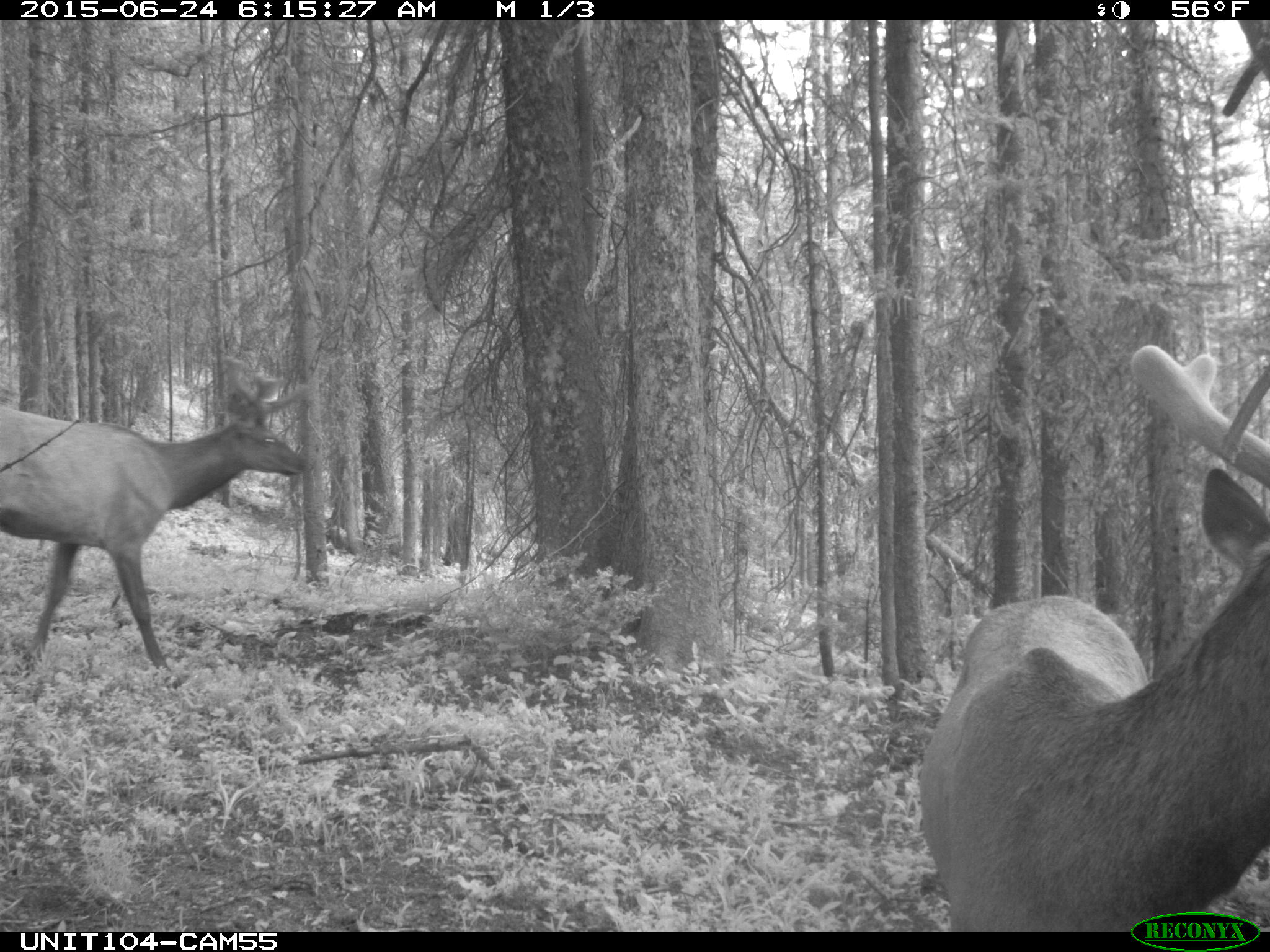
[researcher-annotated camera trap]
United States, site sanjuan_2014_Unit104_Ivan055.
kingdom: Animalia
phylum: Chordata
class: Mammalia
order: Artiodactyla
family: Cervidae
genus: Cervus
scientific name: Cervus elaphus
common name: red deer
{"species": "Cervus elaphus (red deer)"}